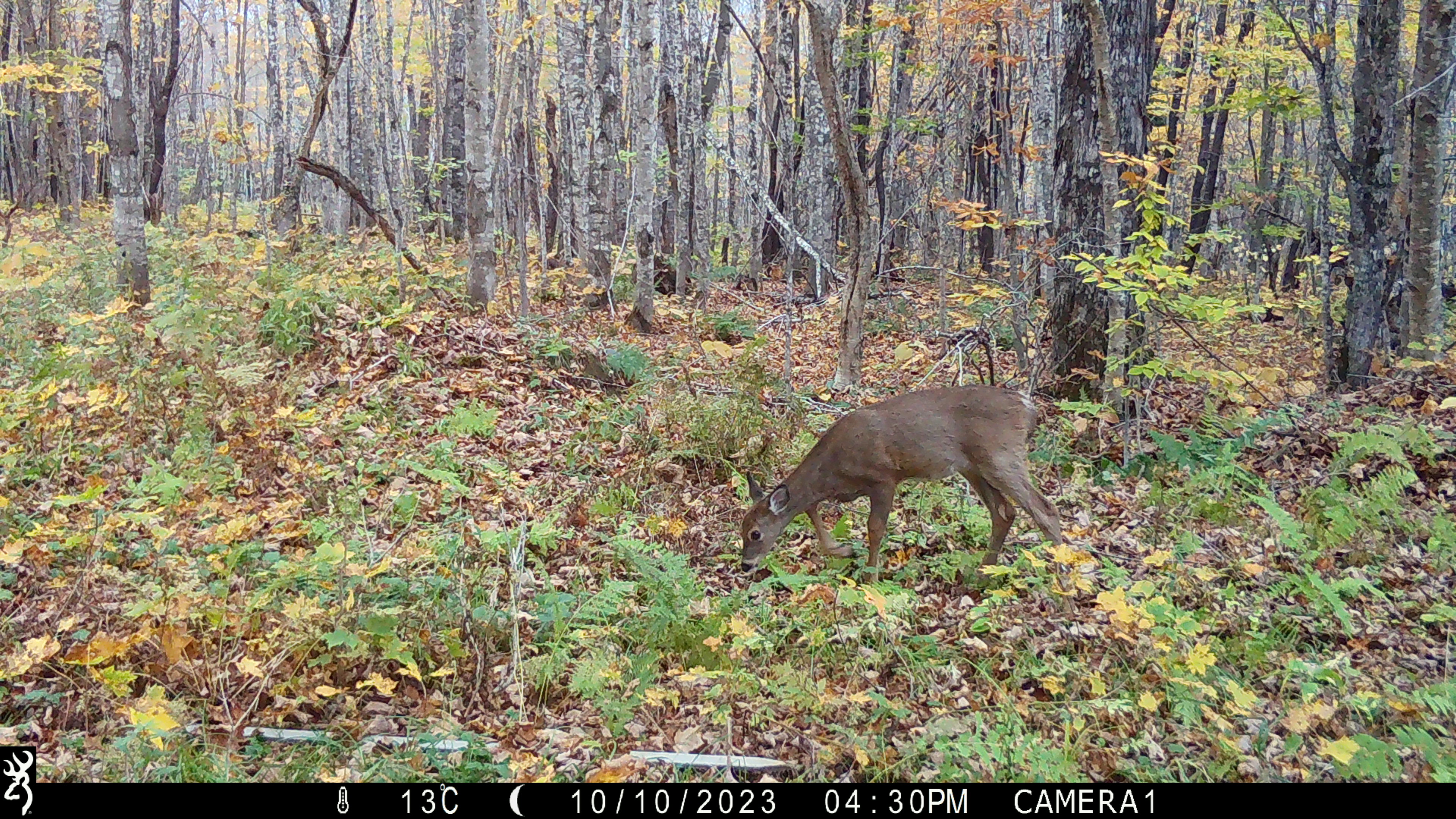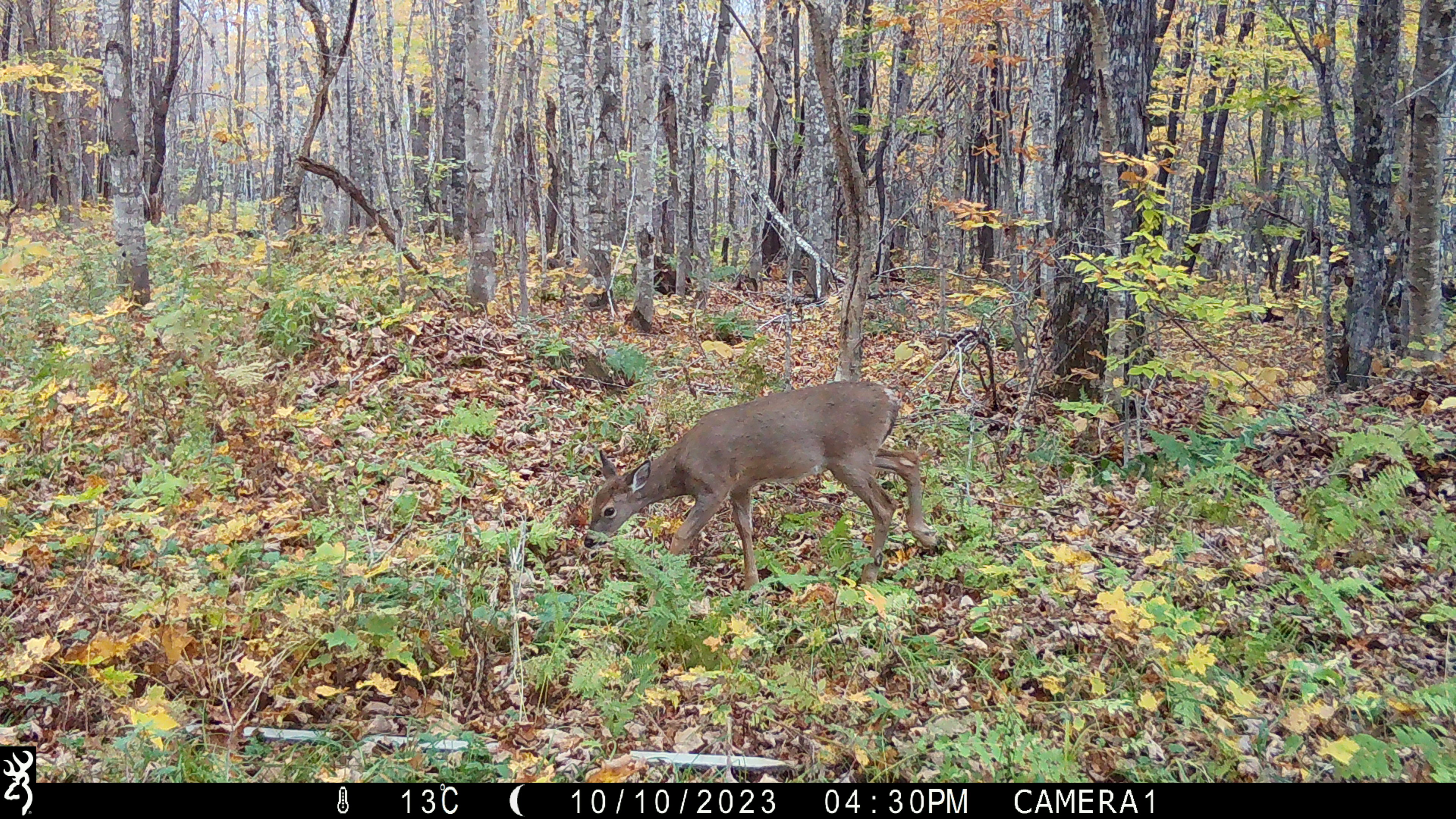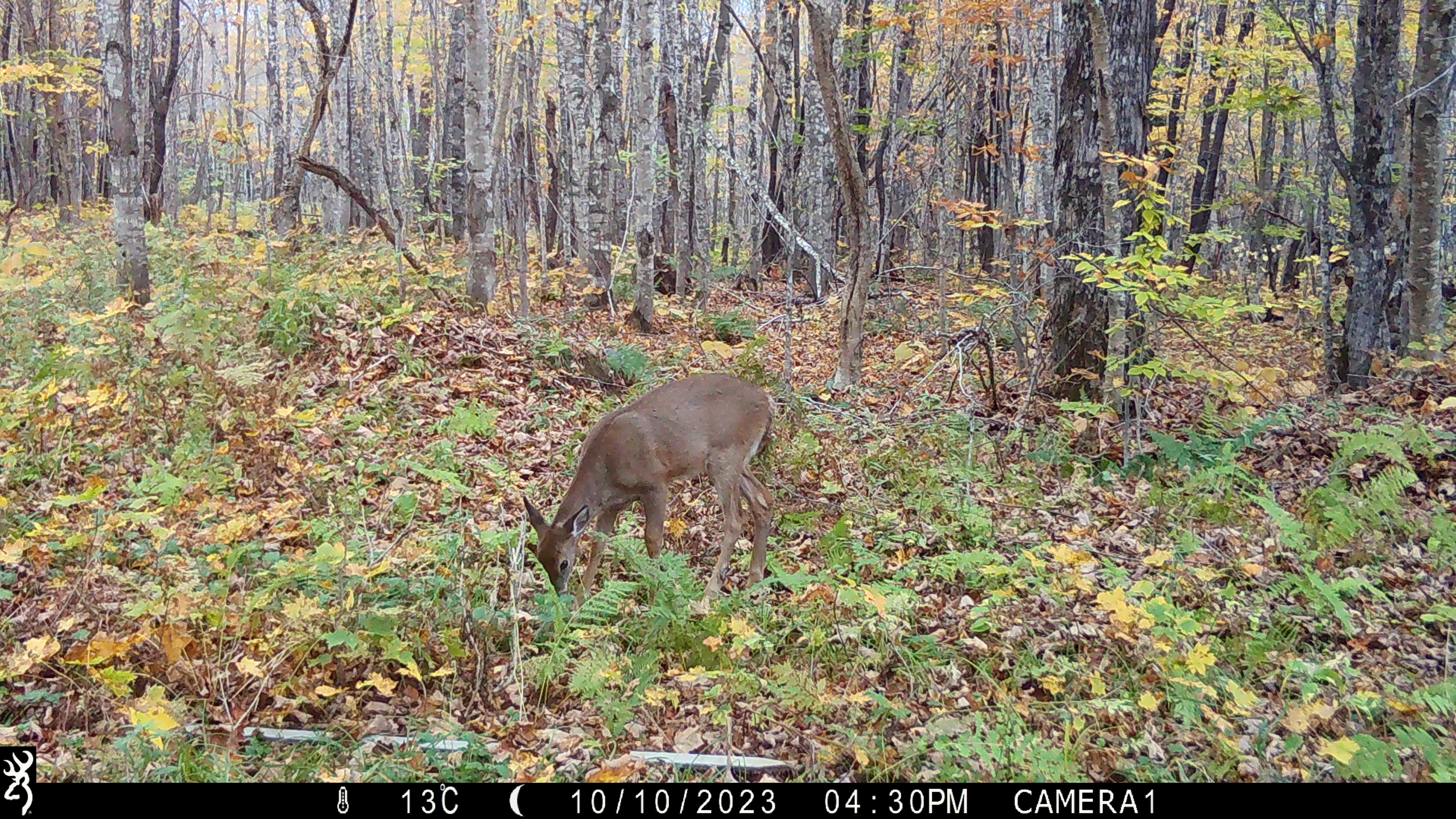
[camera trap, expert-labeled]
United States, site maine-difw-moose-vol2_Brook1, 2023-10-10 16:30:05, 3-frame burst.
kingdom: Animalia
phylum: Chordata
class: Mammalia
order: Artiodactyla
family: Cervidae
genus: Odocoileus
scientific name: Odocoileus virginianus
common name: white-tailed deer